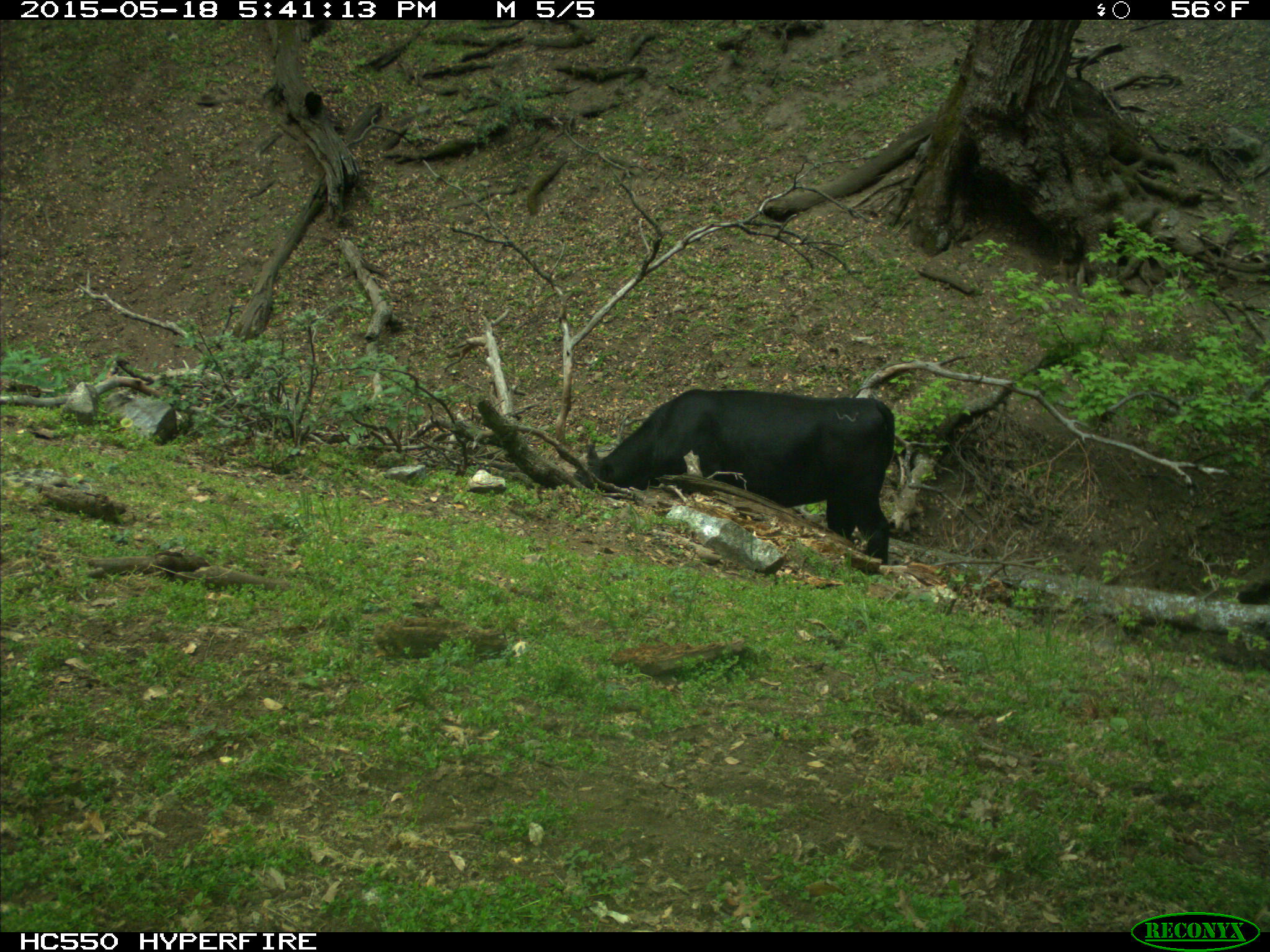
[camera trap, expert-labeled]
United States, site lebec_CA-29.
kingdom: Animalia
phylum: Chordata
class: Mammalia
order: Artiodactyla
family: Bovidae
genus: Bos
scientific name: Bos taurus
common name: domestic cow